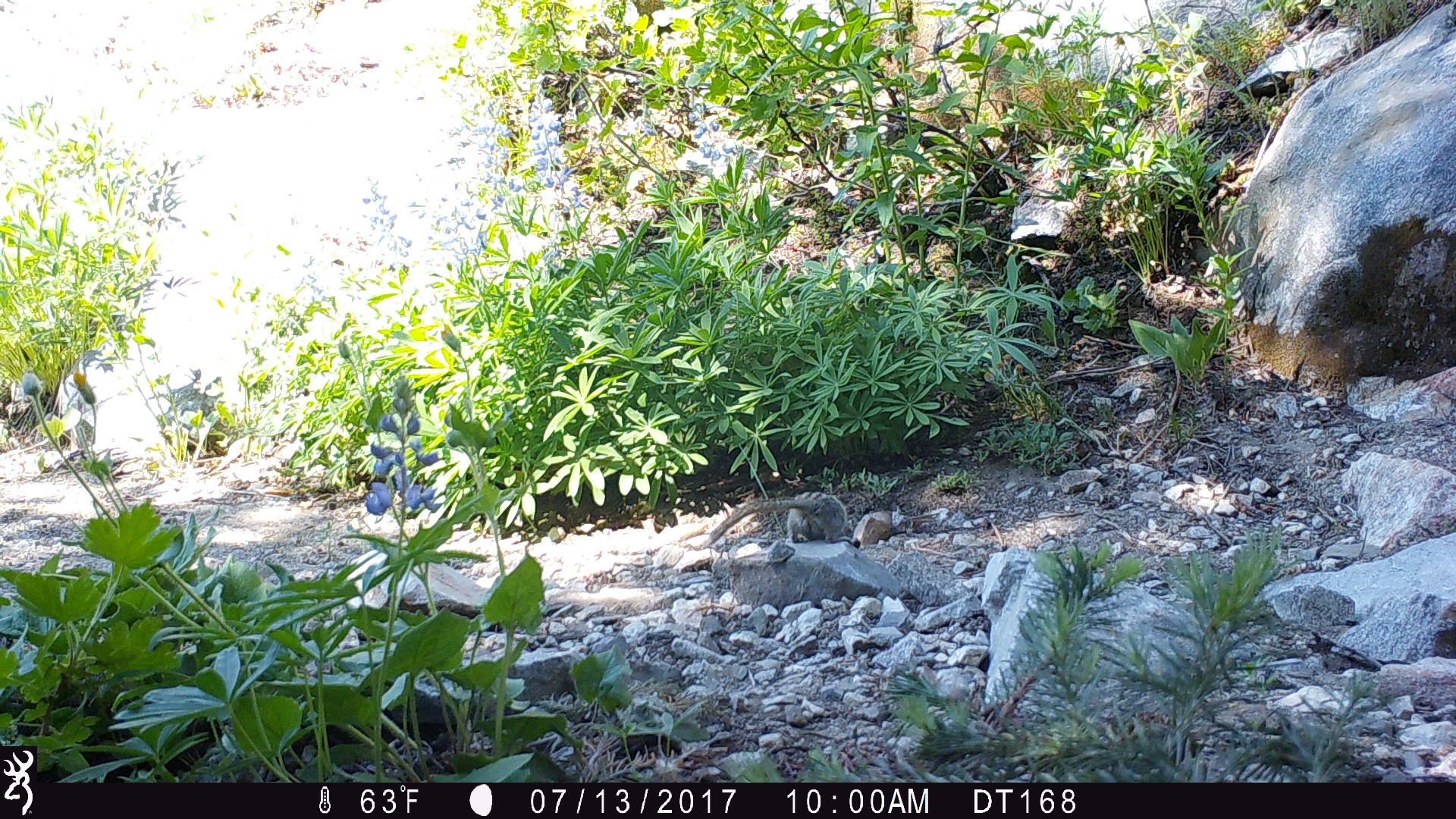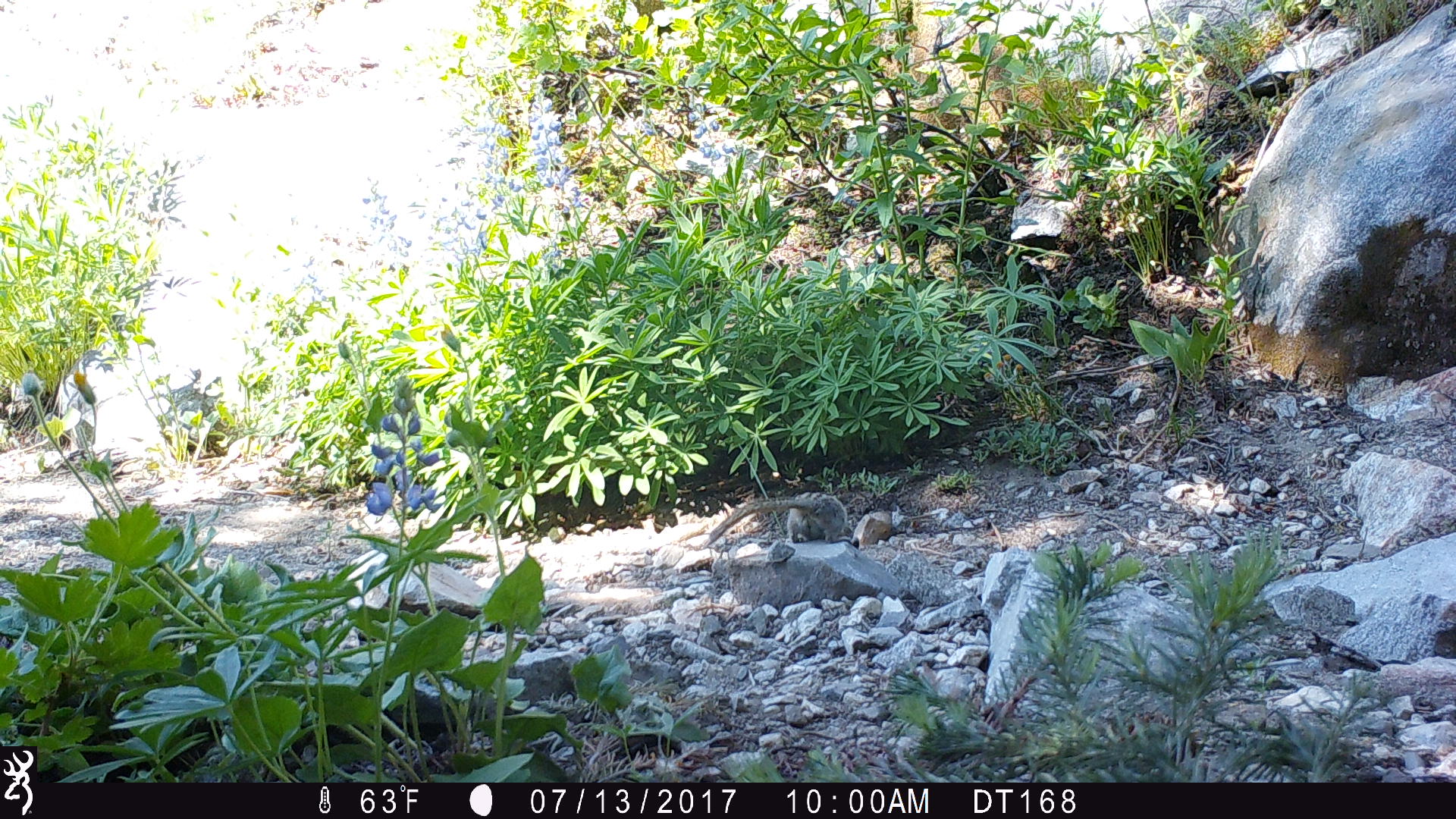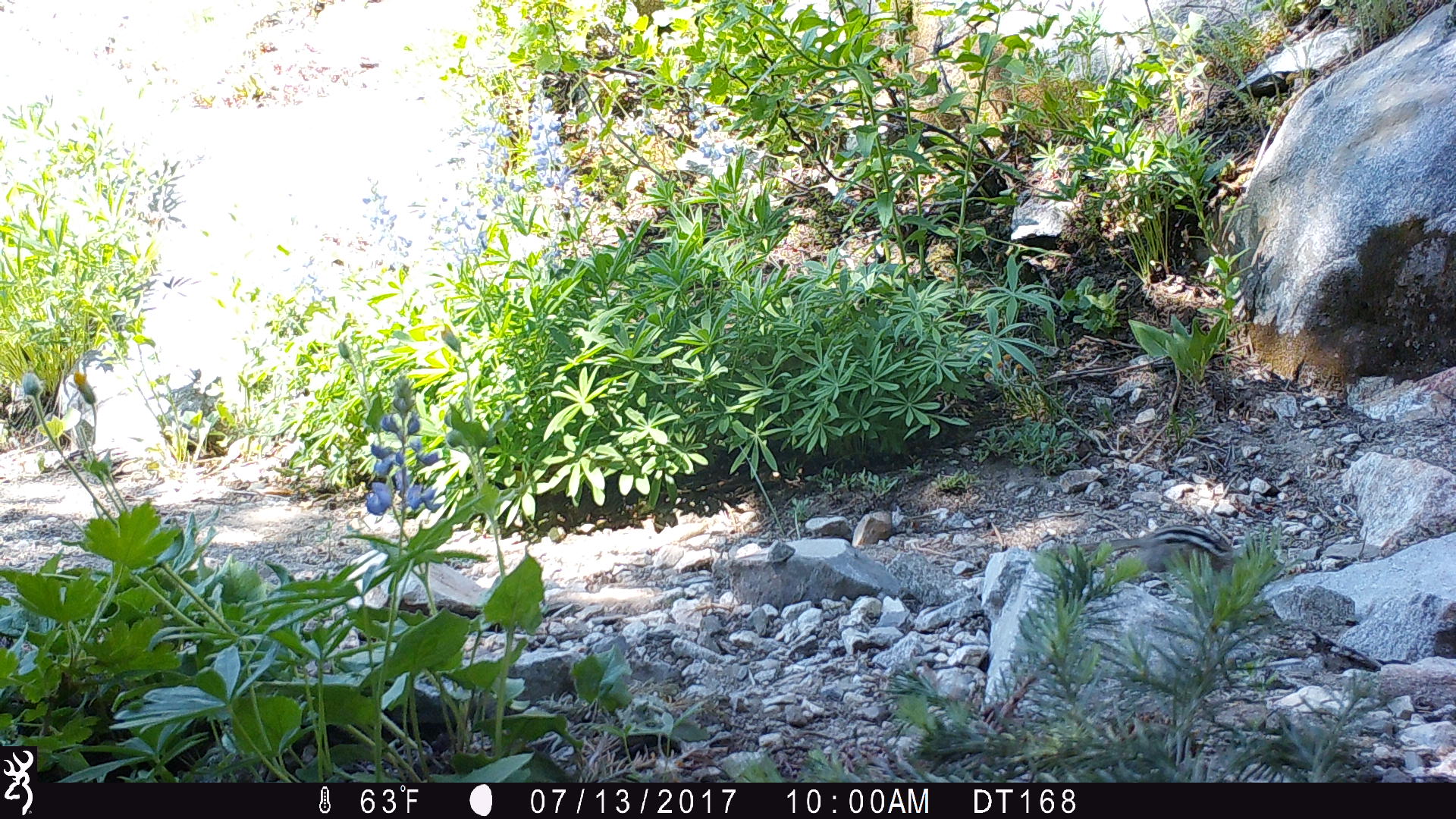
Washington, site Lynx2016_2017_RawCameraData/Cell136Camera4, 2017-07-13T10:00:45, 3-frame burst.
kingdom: Animalia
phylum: Chordata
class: Mammalia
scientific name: Mammalia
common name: small mammal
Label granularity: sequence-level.